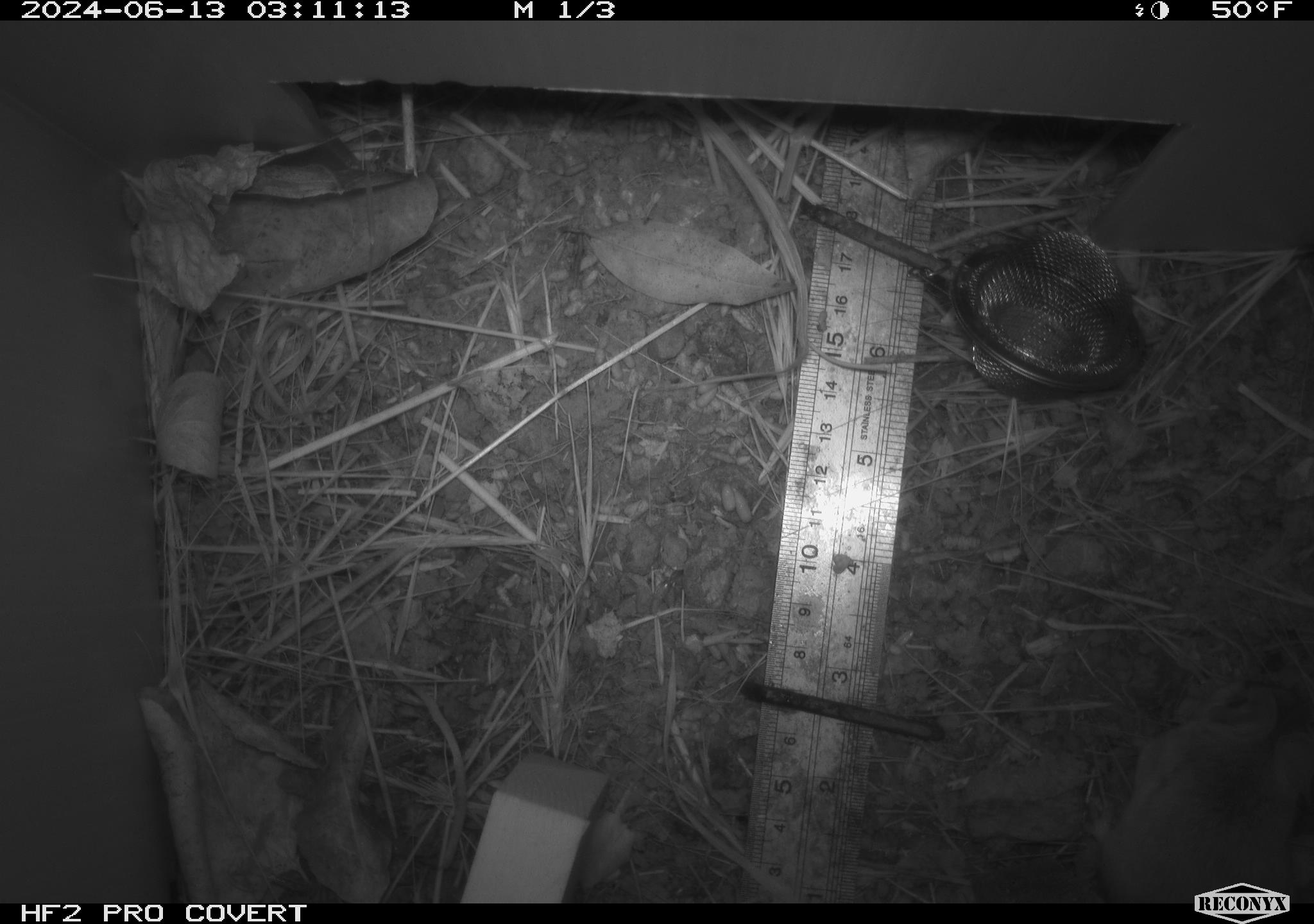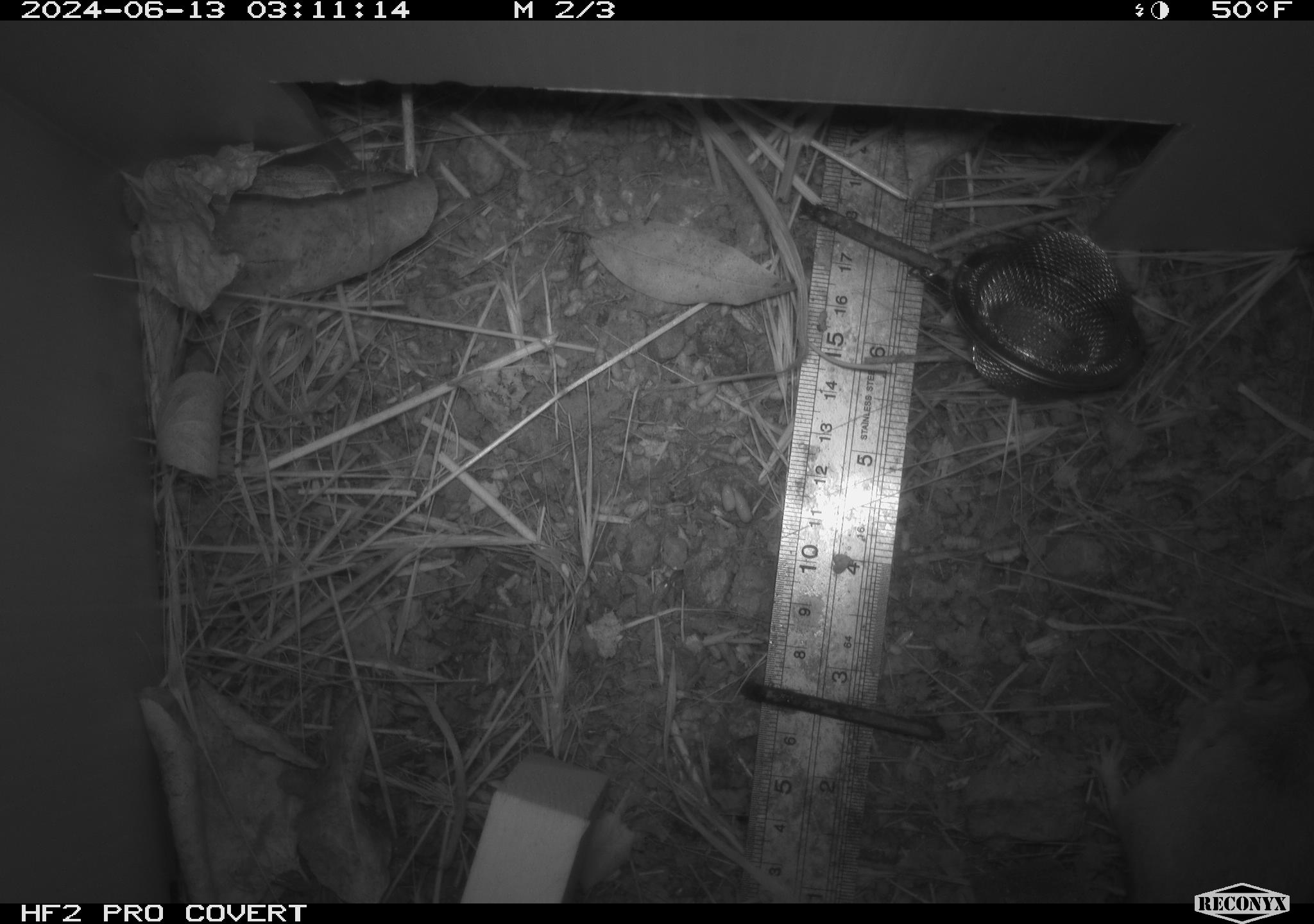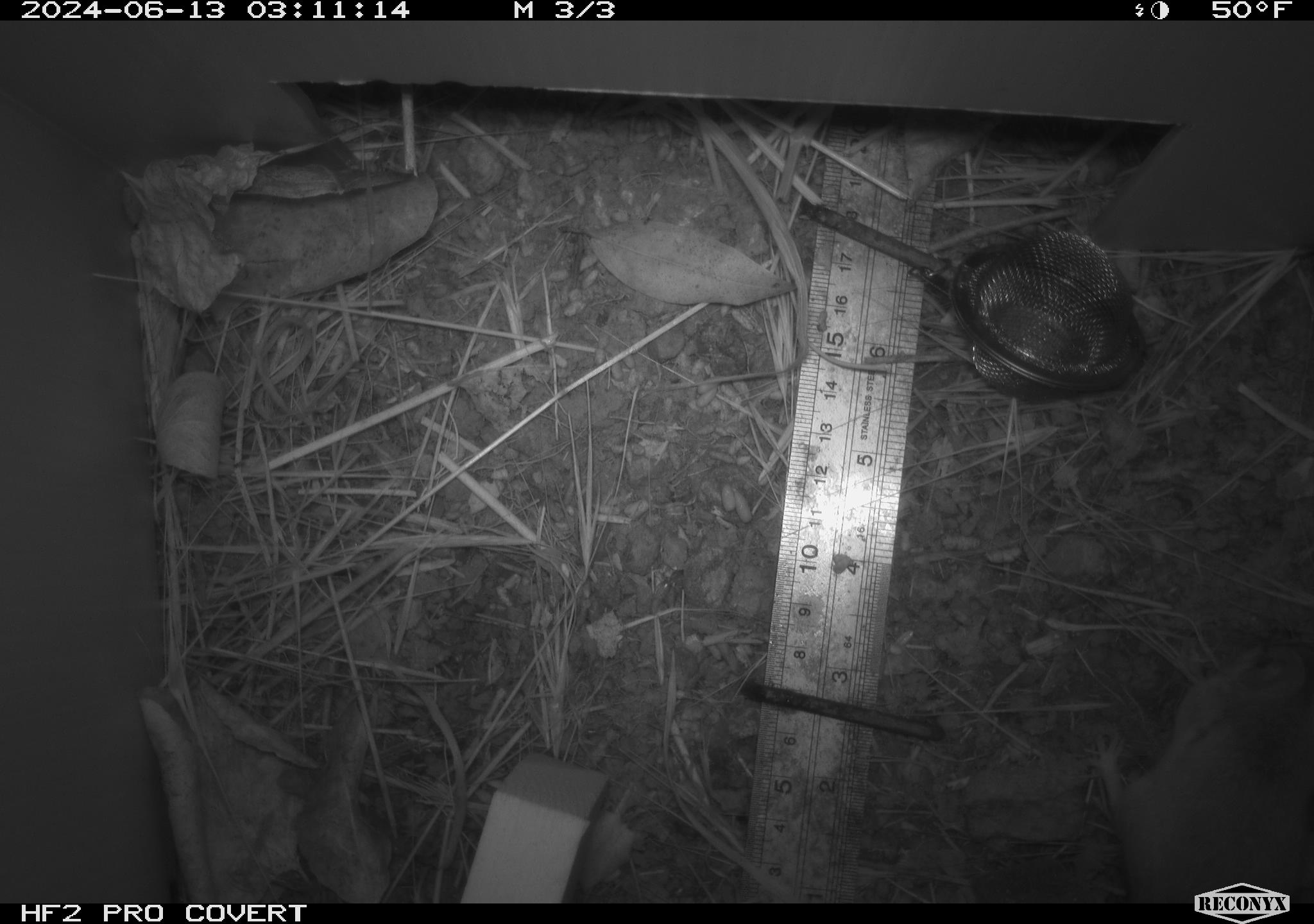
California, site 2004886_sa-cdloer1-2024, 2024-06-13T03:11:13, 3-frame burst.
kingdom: Animalia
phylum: Chordata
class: Mammalia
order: Rodentia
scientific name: Rodentia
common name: mouse species